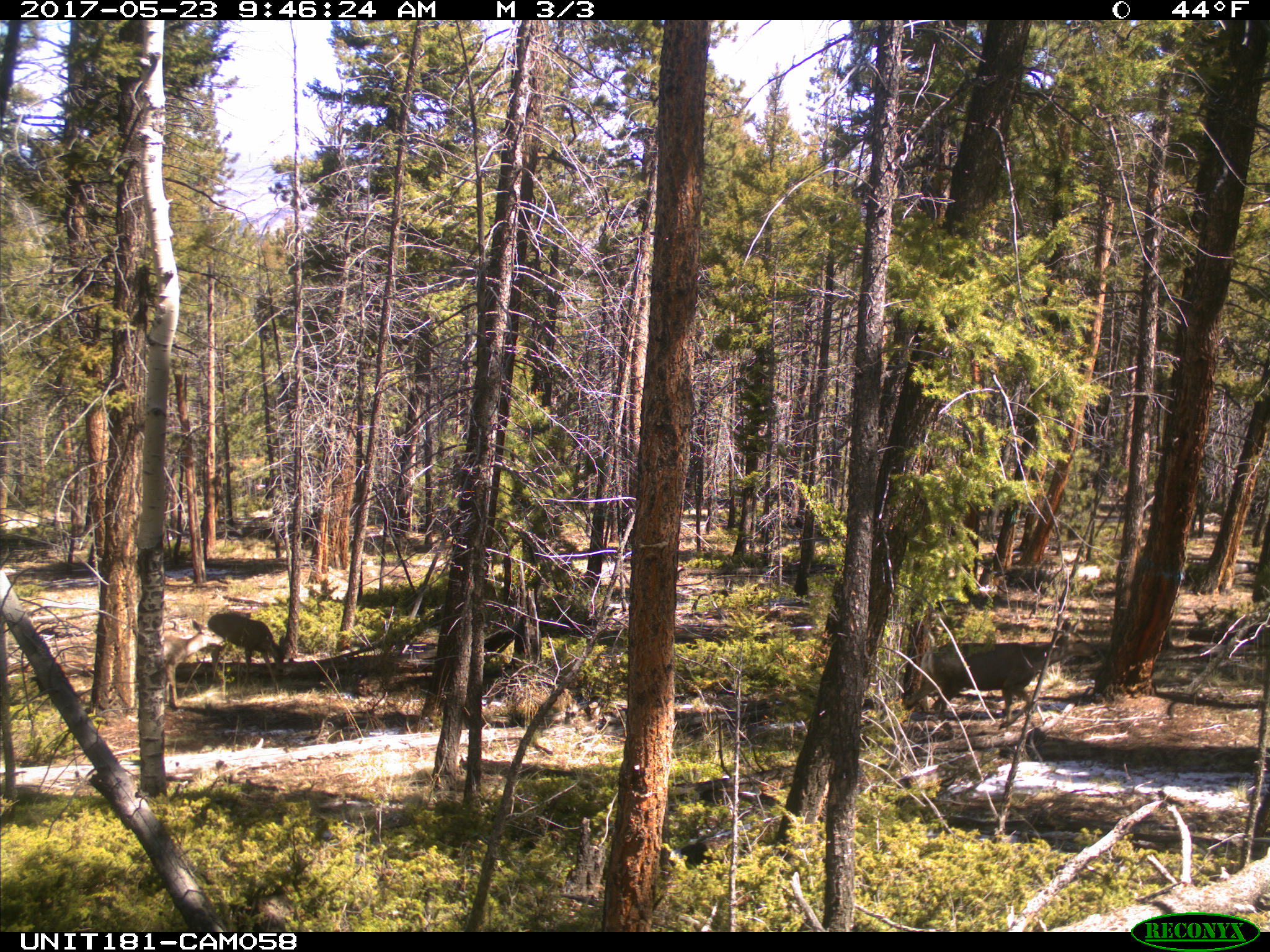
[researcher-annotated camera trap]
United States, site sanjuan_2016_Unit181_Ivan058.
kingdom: Animalia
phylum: Chordata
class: Mammalia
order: Artiodactyla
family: Cervidae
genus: Odocoileus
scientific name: Odocoileus hemionus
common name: mule deer